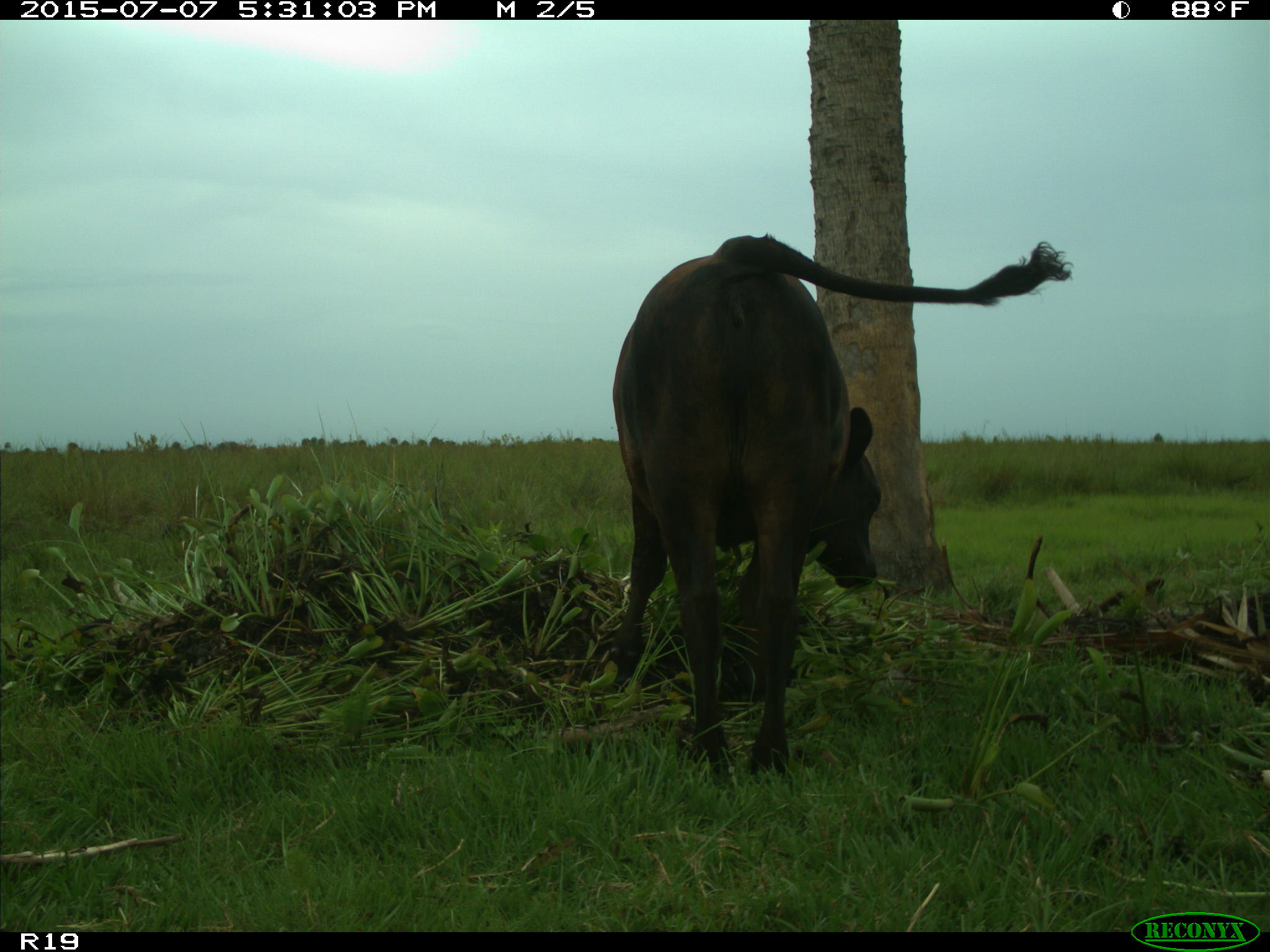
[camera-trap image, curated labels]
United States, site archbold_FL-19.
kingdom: Animalia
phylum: Chordata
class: Mammalia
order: Artiodactyla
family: Bovidae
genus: Bos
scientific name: Bos taurus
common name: domestic cow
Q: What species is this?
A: Bos taurus (domestic cow).